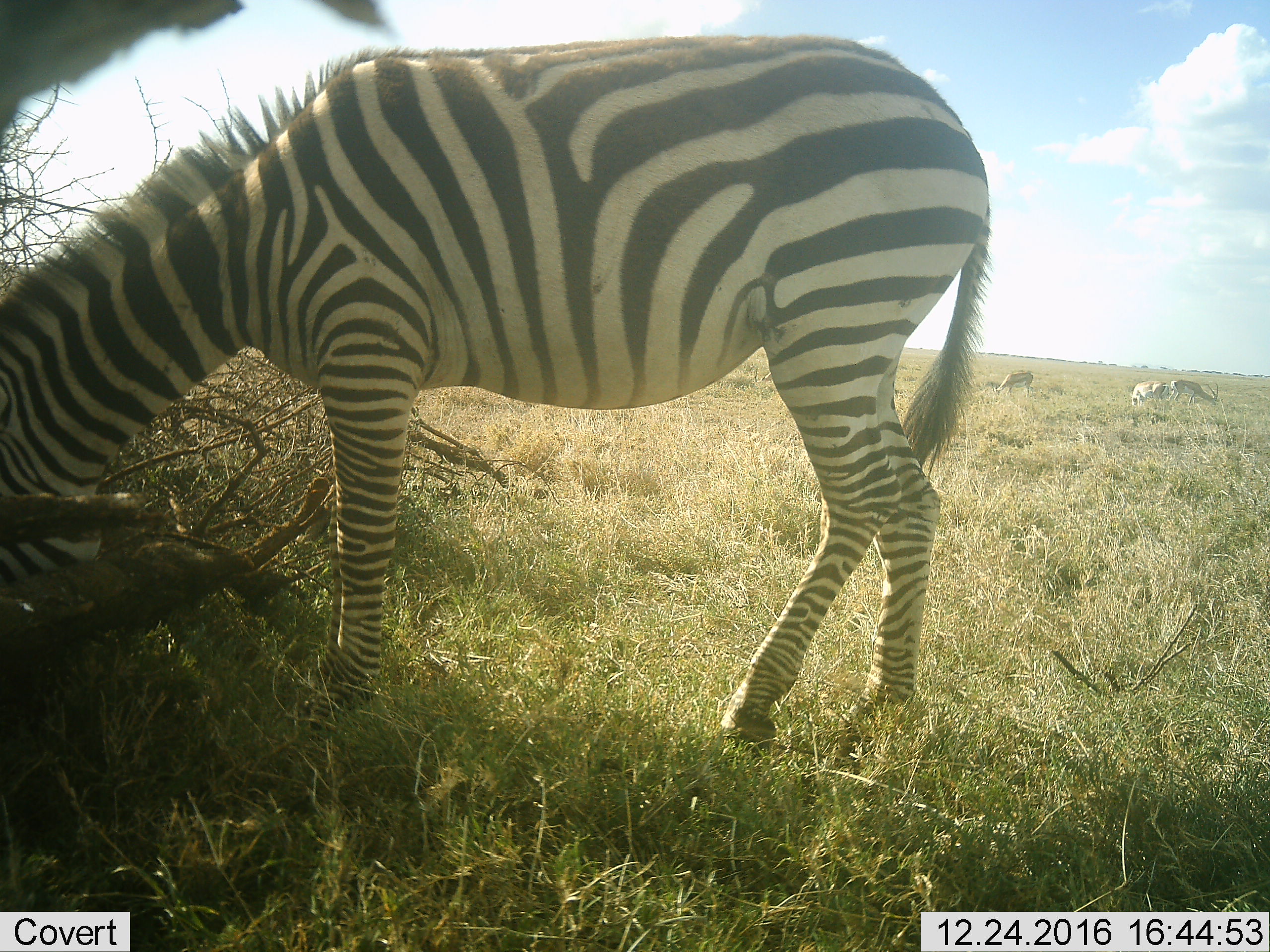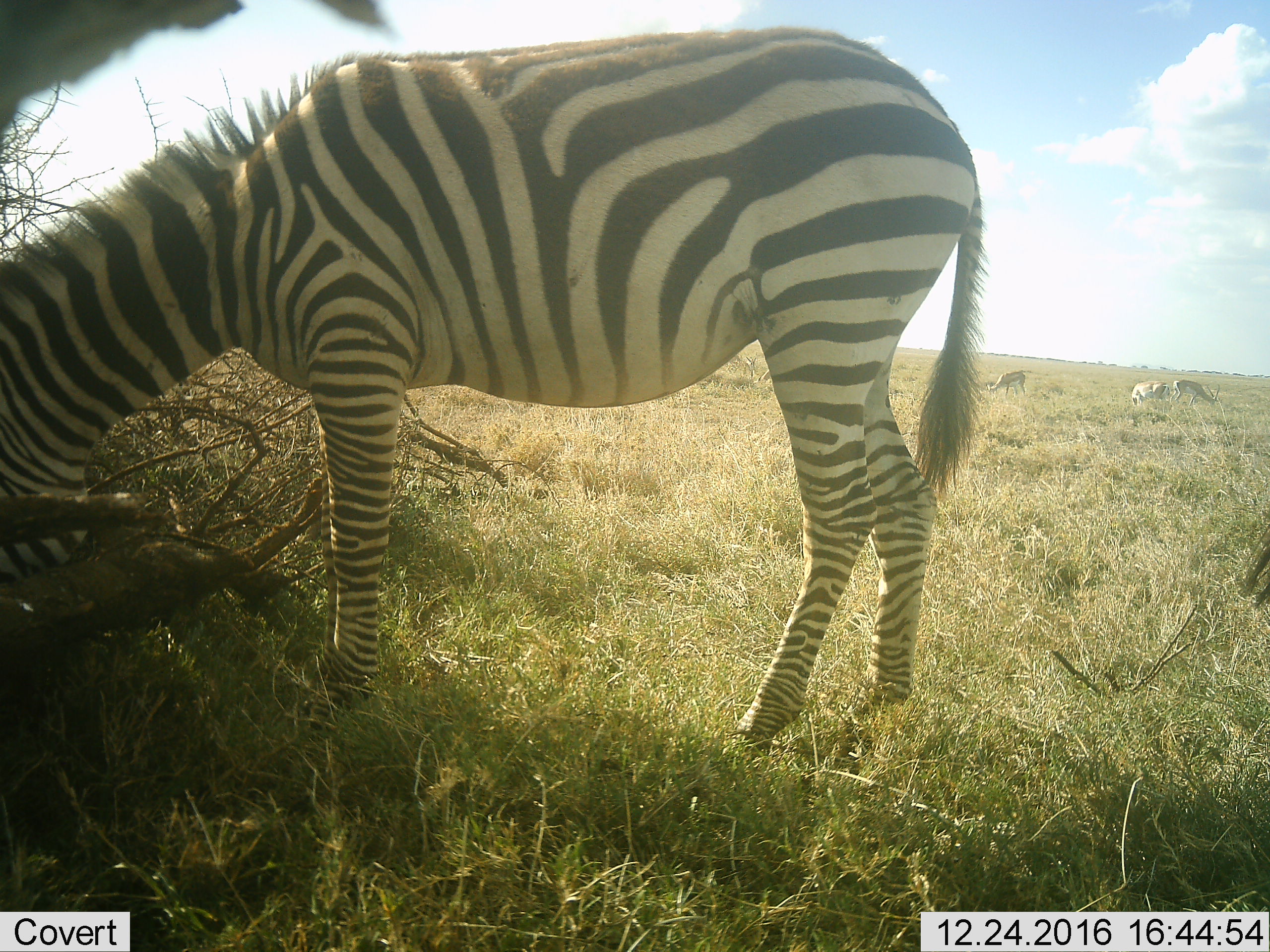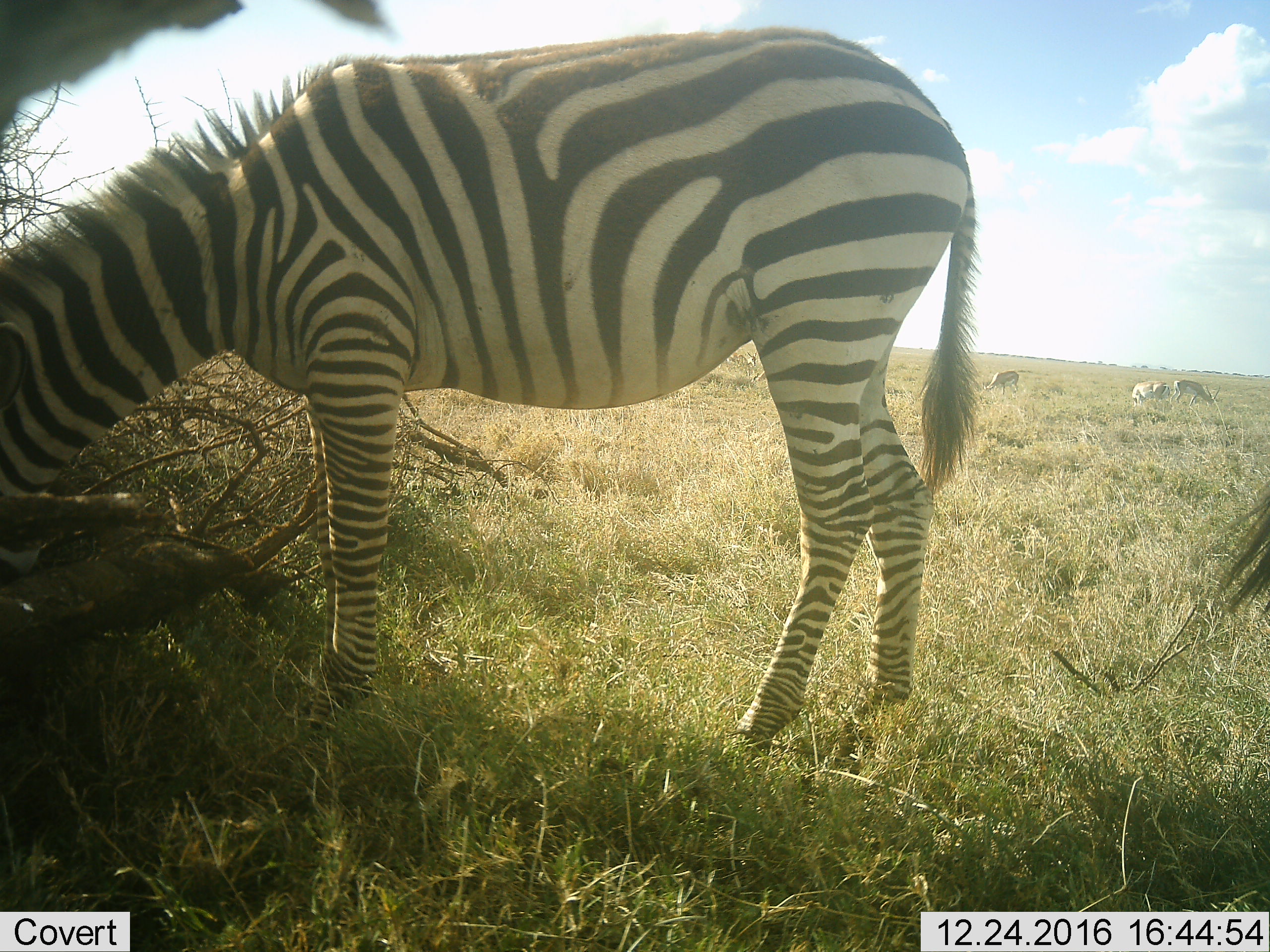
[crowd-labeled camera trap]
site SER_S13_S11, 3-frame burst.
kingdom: Animalia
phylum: Chordata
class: Mammalia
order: Artiodactyla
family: Bovidae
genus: Nanger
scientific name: Nanger granti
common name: grant's gazelle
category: gazellegrants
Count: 3.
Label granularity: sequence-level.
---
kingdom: Animalia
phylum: Chordata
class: Mammalia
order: Perissodactyla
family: Equidae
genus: Equus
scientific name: Equus quagga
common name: plains zebra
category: zebraplains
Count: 1.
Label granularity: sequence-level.